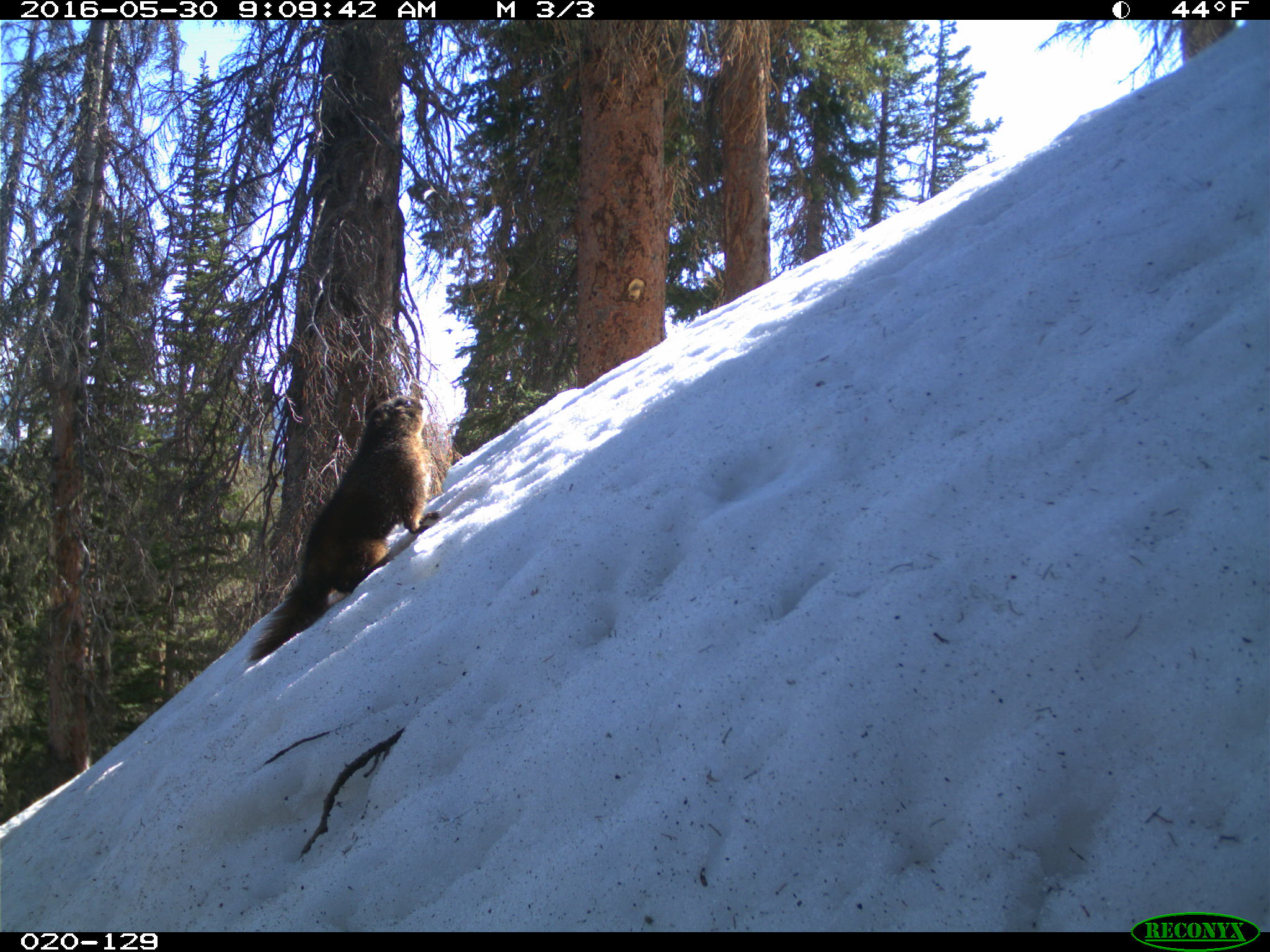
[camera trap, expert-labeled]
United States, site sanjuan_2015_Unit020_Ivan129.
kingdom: Animalia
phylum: Chordata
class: Mammalia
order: Rodentia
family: Sciuridae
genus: Marmota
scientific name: Marmota flaviventris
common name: yellow-bellied marmot